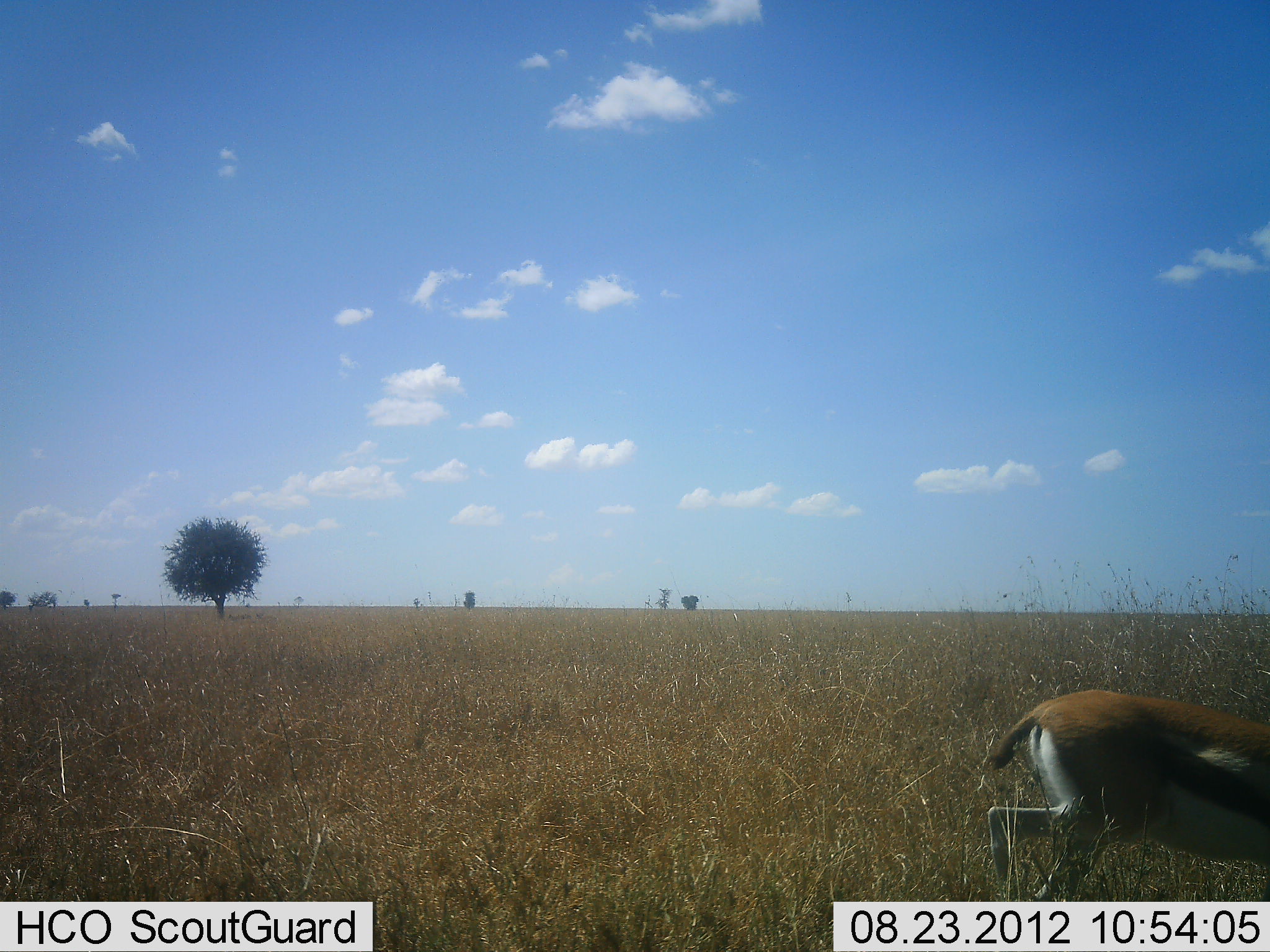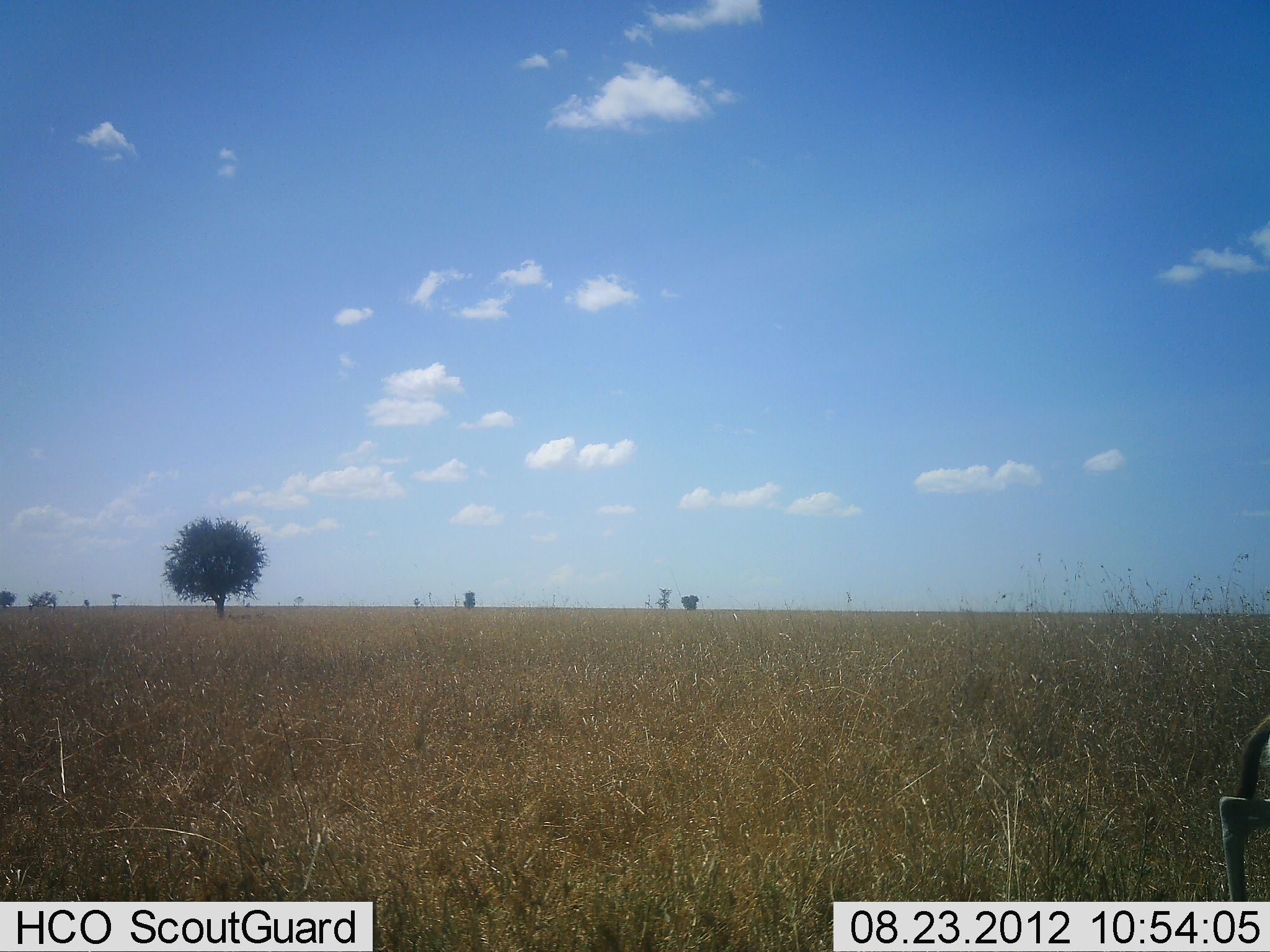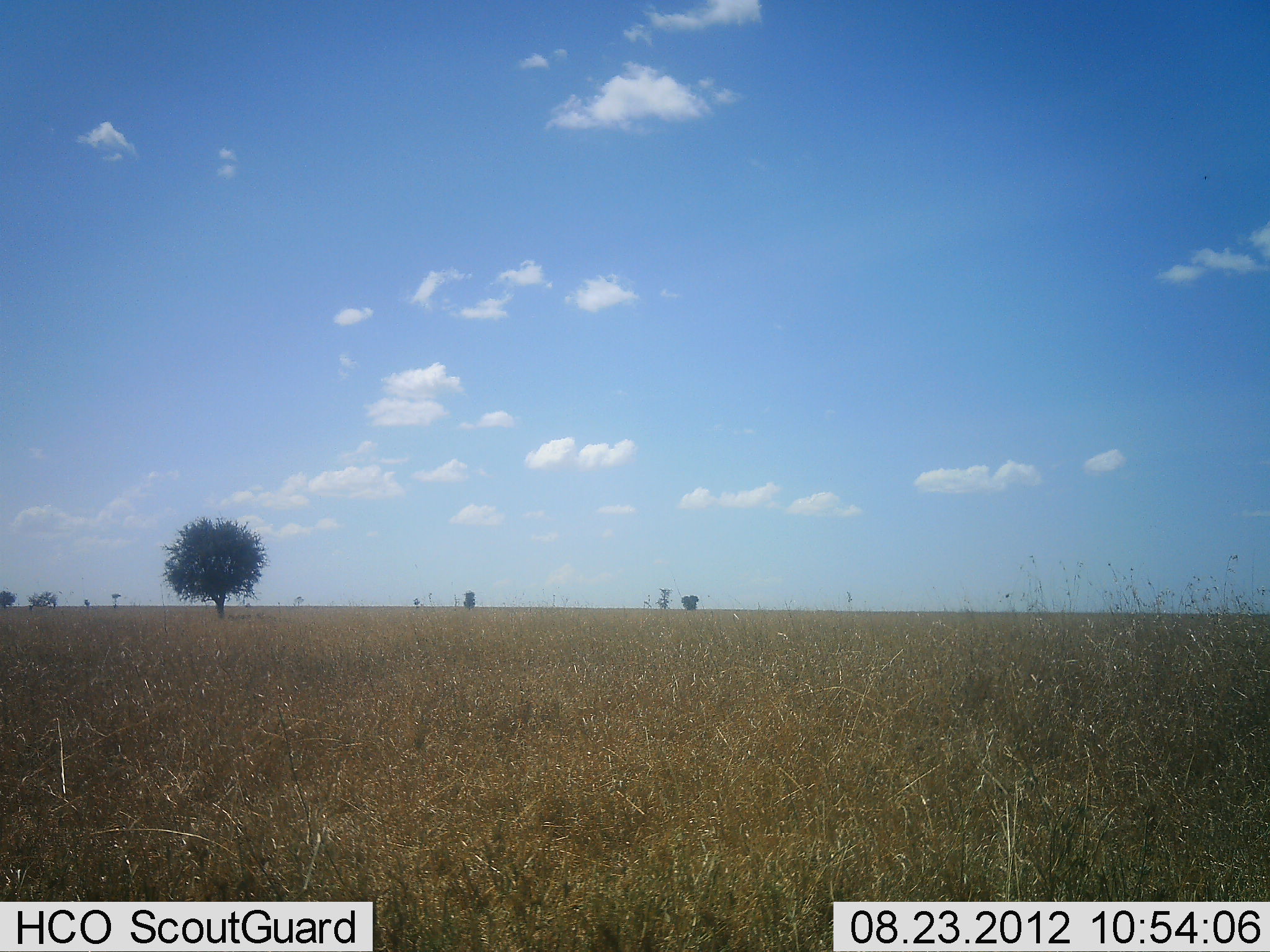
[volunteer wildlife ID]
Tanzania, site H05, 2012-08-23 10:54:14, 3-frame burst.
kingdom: Animalia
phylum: Chordata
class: Mammalia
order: Artiodactyla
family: Bovidae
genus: Eudorcas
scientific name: Eudorcas thomsonii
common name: thomson's gazelle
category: gazellethomsons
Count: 1.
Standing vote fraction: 0%.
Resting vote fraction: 0%.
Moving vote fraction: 100%.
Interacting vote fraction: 0%.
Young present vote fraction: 0%.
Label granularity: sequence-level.